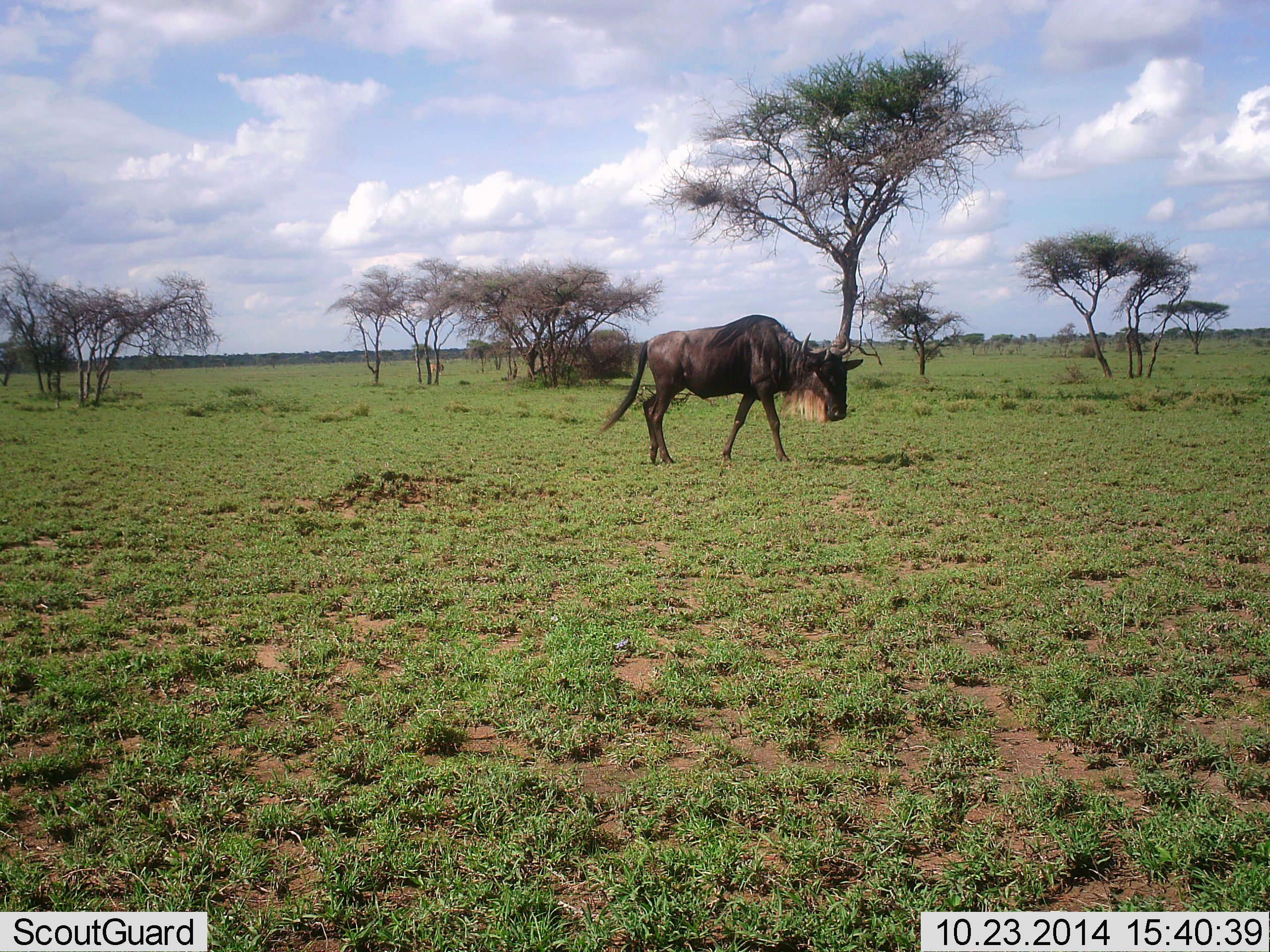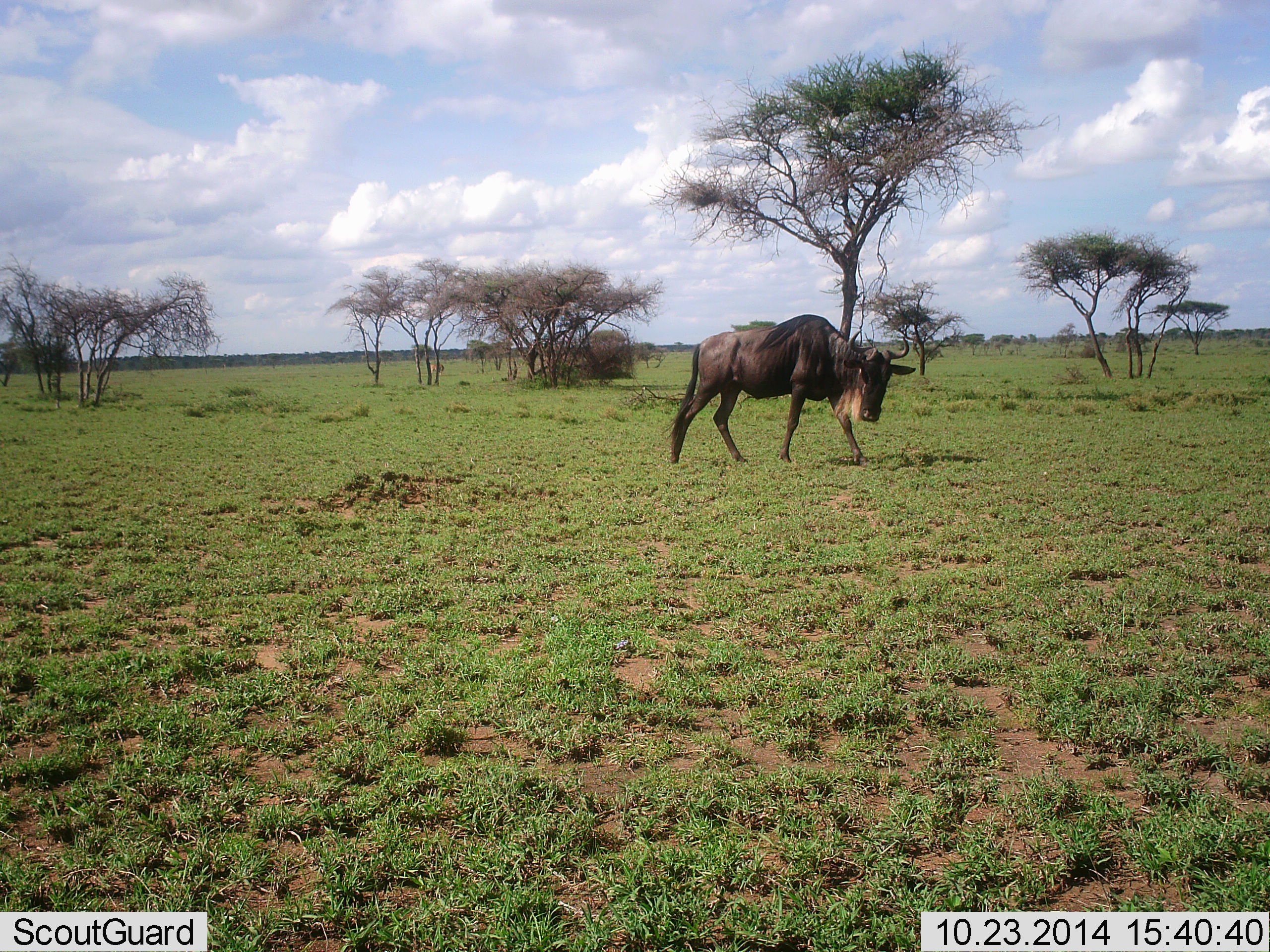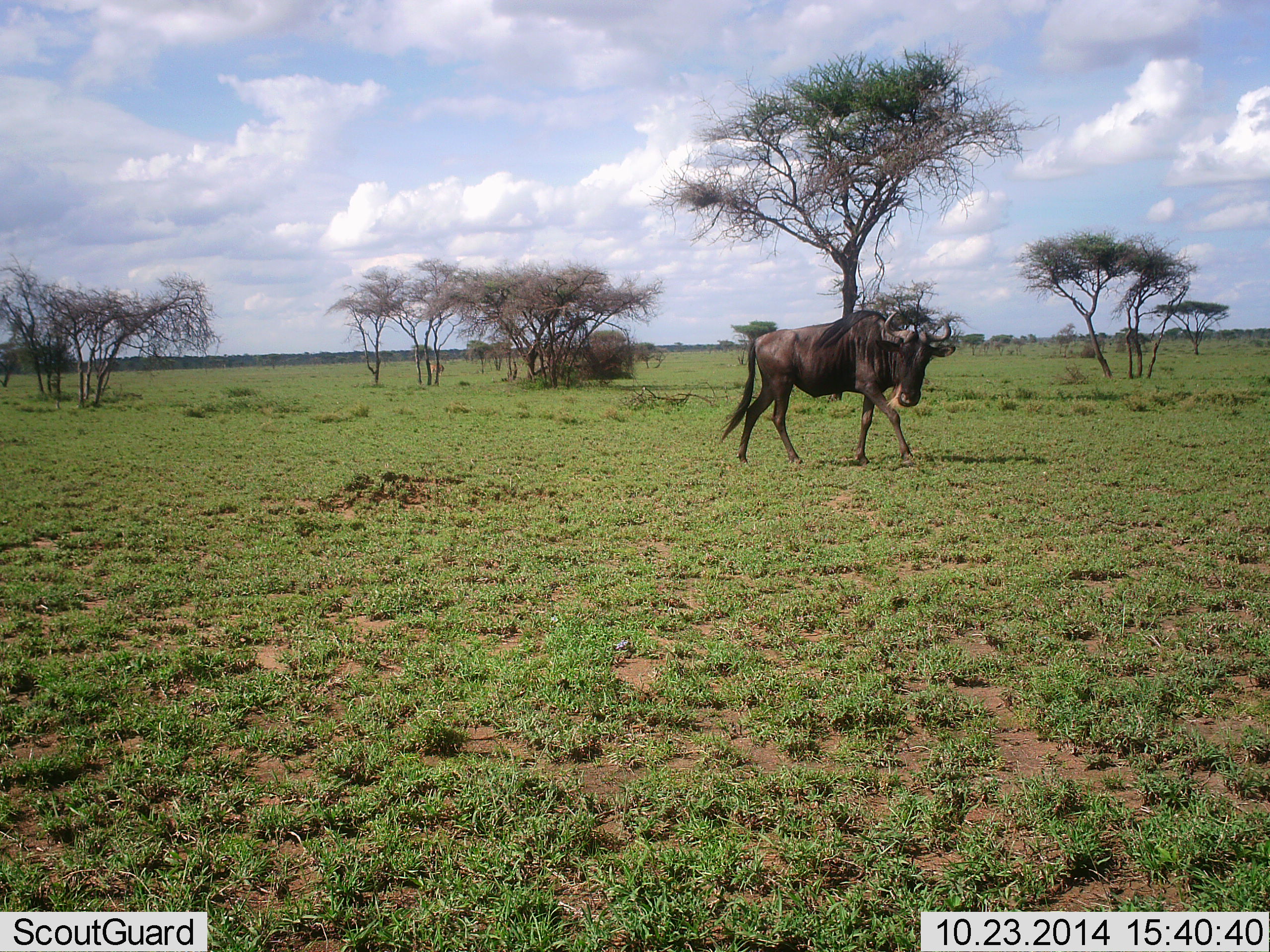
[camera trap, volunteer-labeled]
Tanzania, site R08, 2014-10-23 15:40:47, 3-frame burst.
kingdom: Animalia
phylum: Chordata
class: Mammalia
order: Artiodactyla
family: Bovidae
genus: Connochaetes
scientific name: Connochaetes taurinus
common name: blue wildebeest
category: wildebeest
Wildebeest (blue wildebeest) (Connochaetes taurinus), count 1. Behavior (volunteer vote fractions): standing 10%, resting 0%, moving 90%, interacting 0%. Young present (vote fraction): 0%. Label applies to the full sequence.